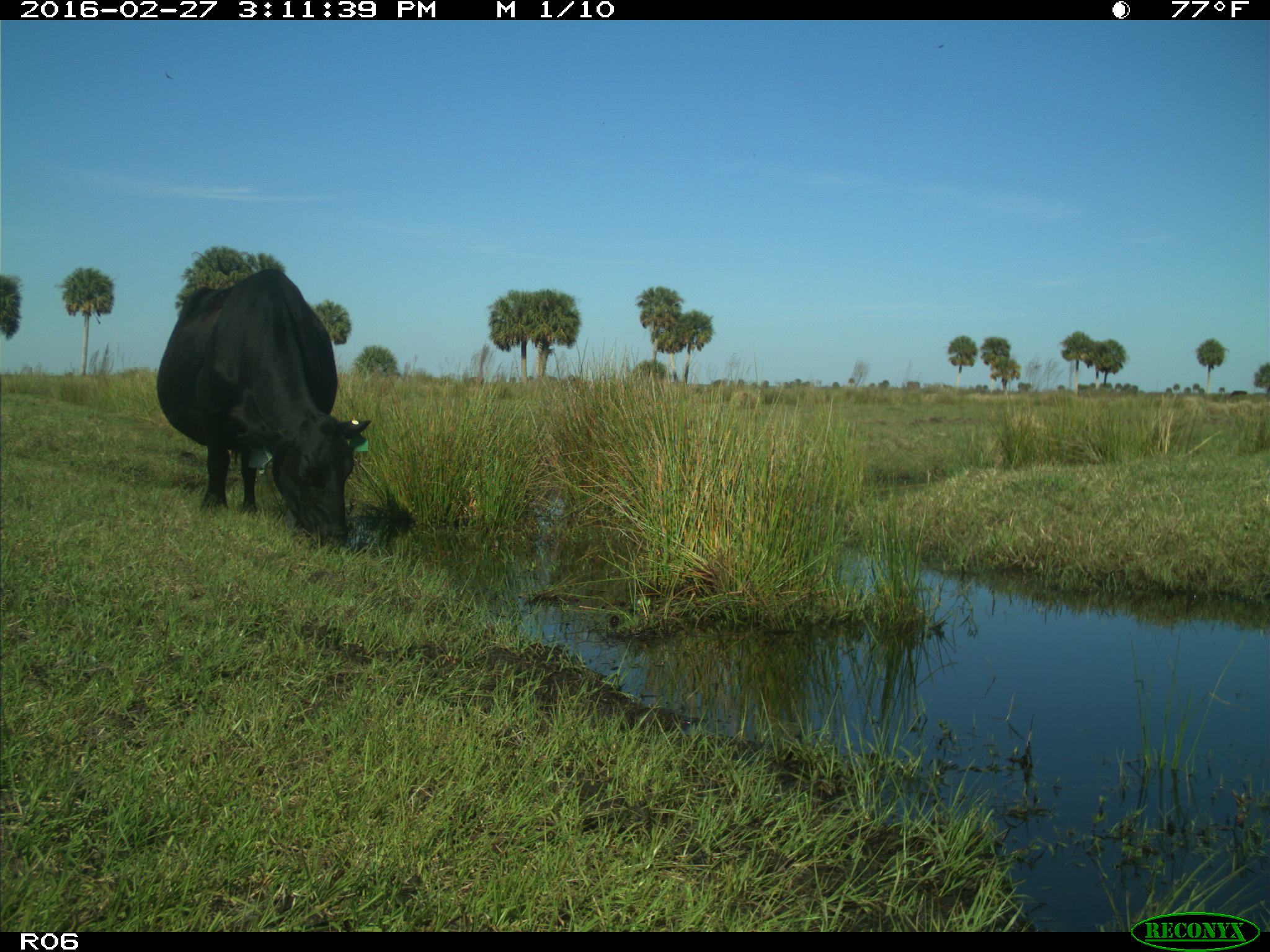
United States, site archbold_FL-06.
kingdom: Animalia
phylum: Chordata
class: Mammalia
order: Artiodactyla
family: Bovidae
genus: Bos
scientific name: Bos taurus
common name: domestic cow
Bos taurus (domestic cow).